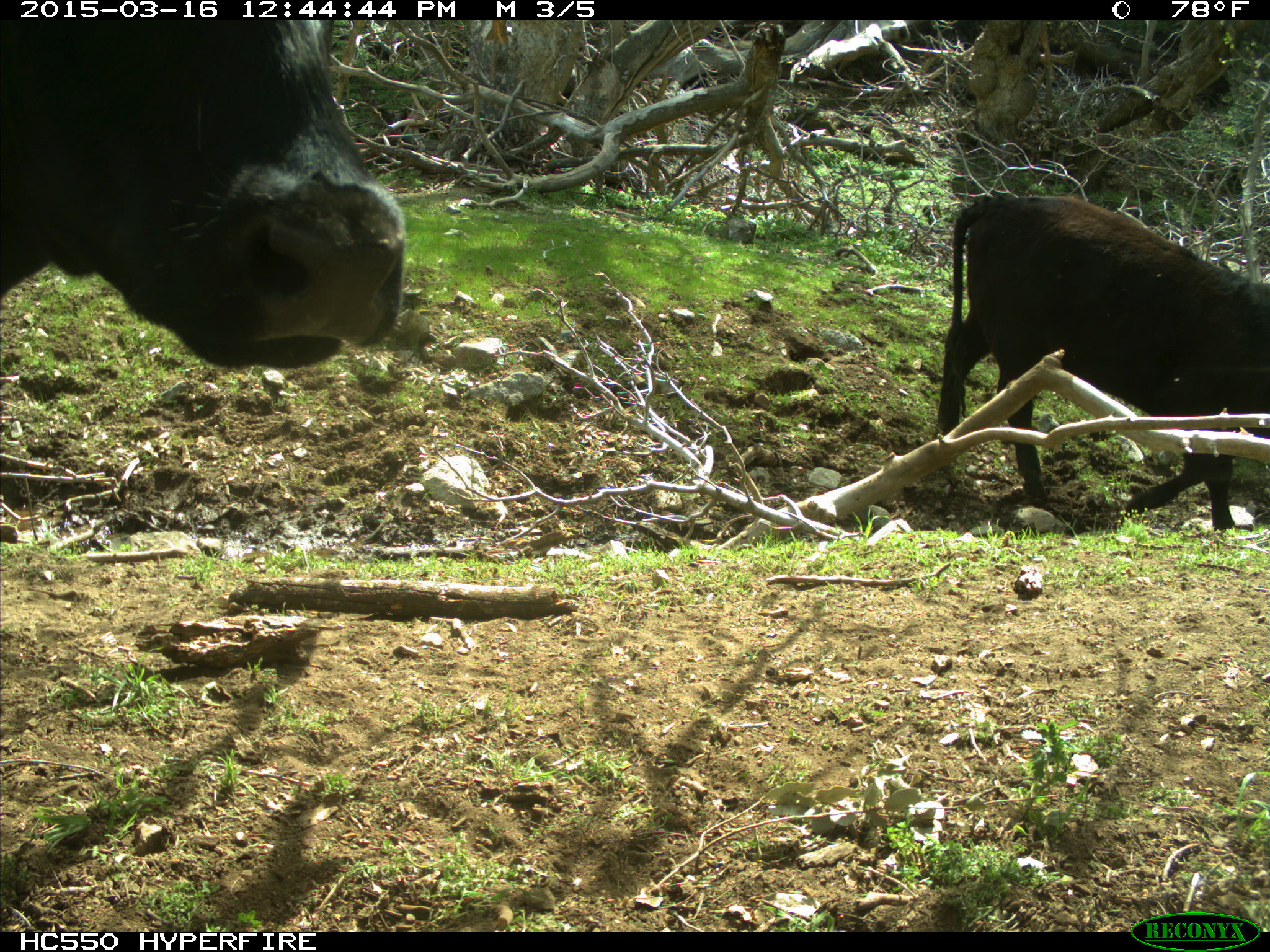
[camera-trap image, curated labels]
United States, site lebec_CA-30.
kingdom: Animalia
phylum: Chordata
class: Mammalia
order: Artiodactyla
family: Bovidae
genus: Bos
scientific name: Bos taurus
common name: domestic cow